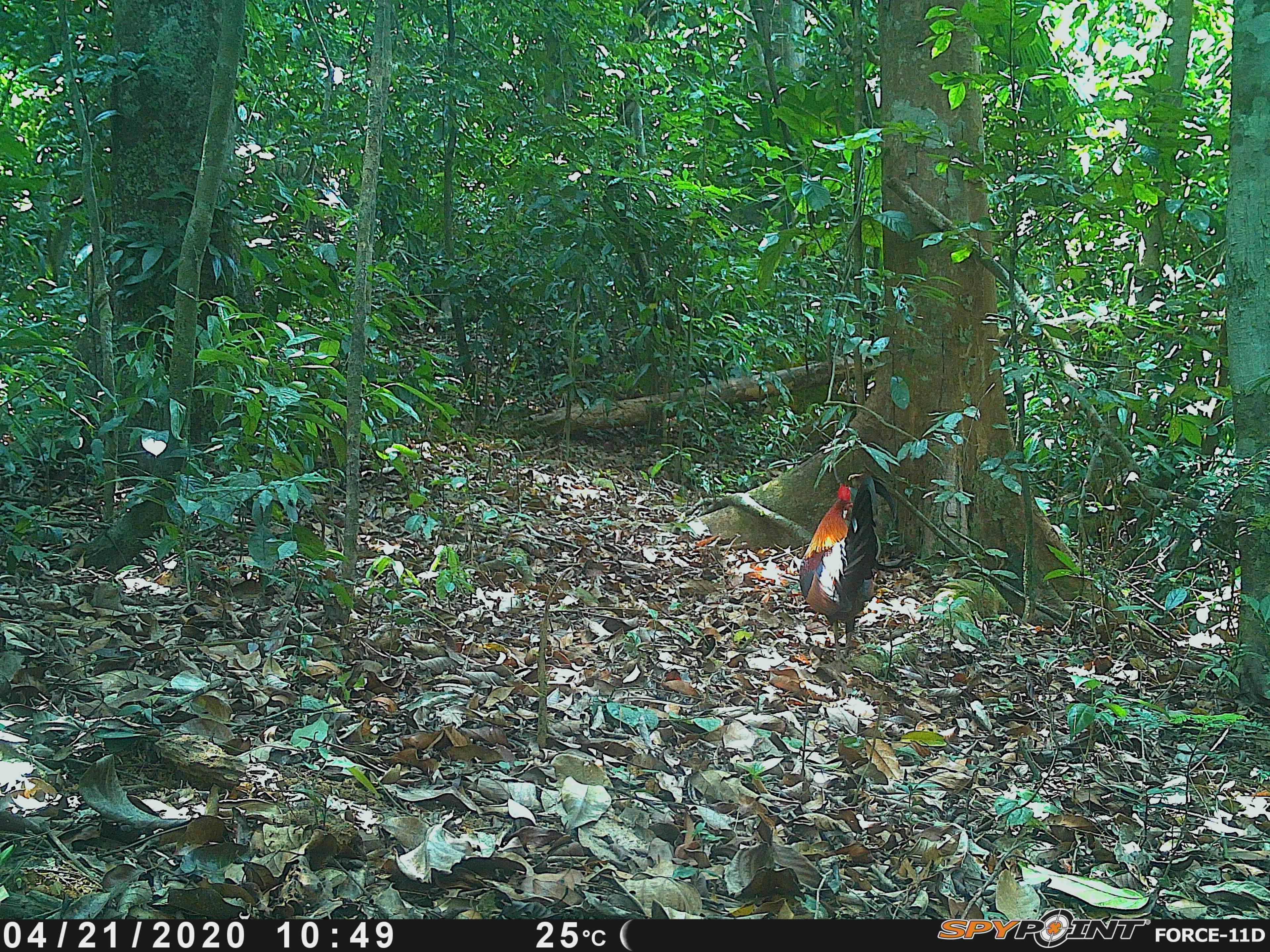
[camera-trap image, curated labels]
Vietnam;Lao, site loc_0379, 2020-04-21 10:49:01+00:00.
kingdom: Animalia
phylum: Chordata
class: Aves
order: Galliformes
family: Phasianidae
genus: Gallus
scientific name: Gallus gallus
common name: red junglefowl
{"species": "red junglefowl (Gallus gallus)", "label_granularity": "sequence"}